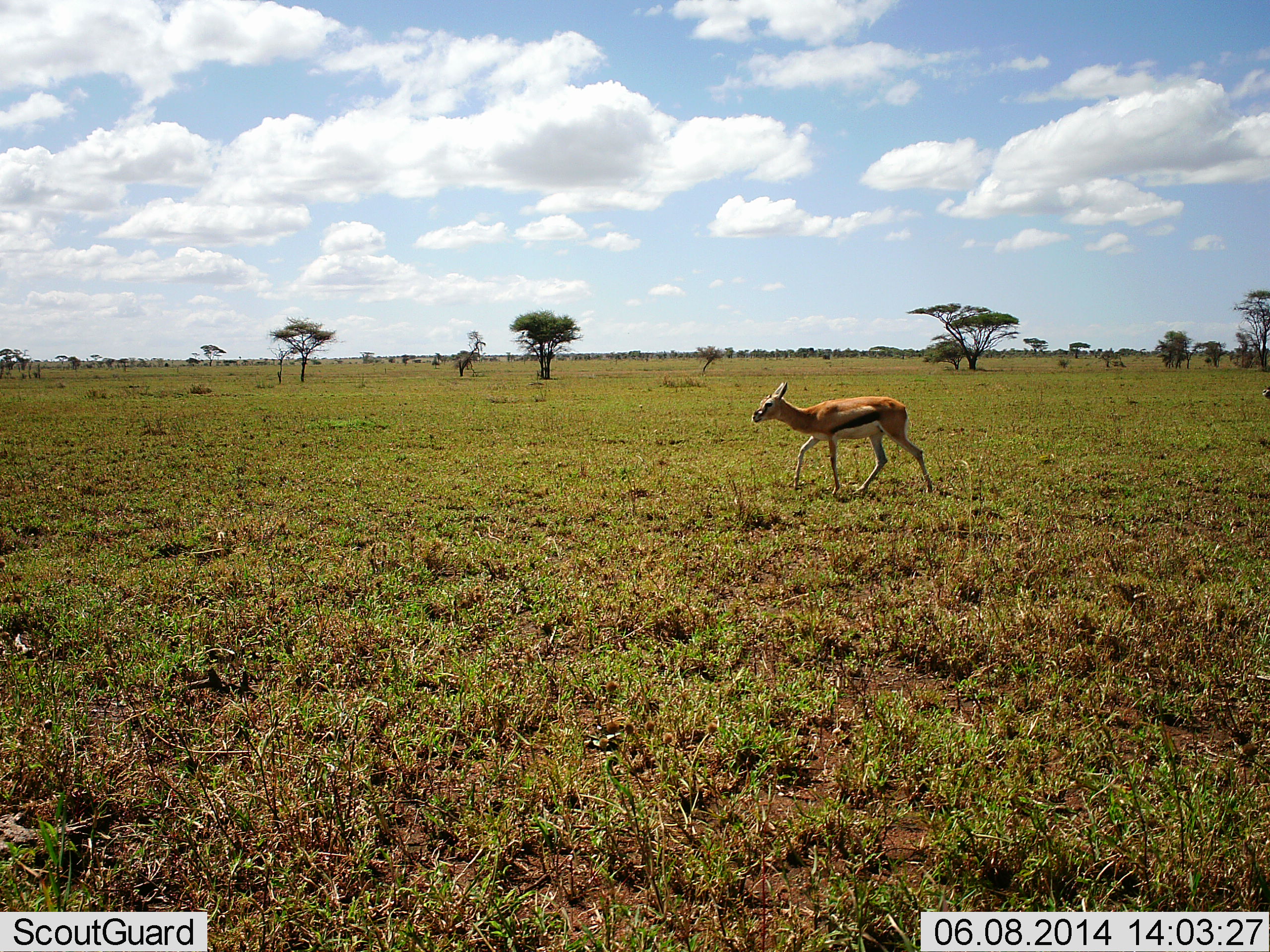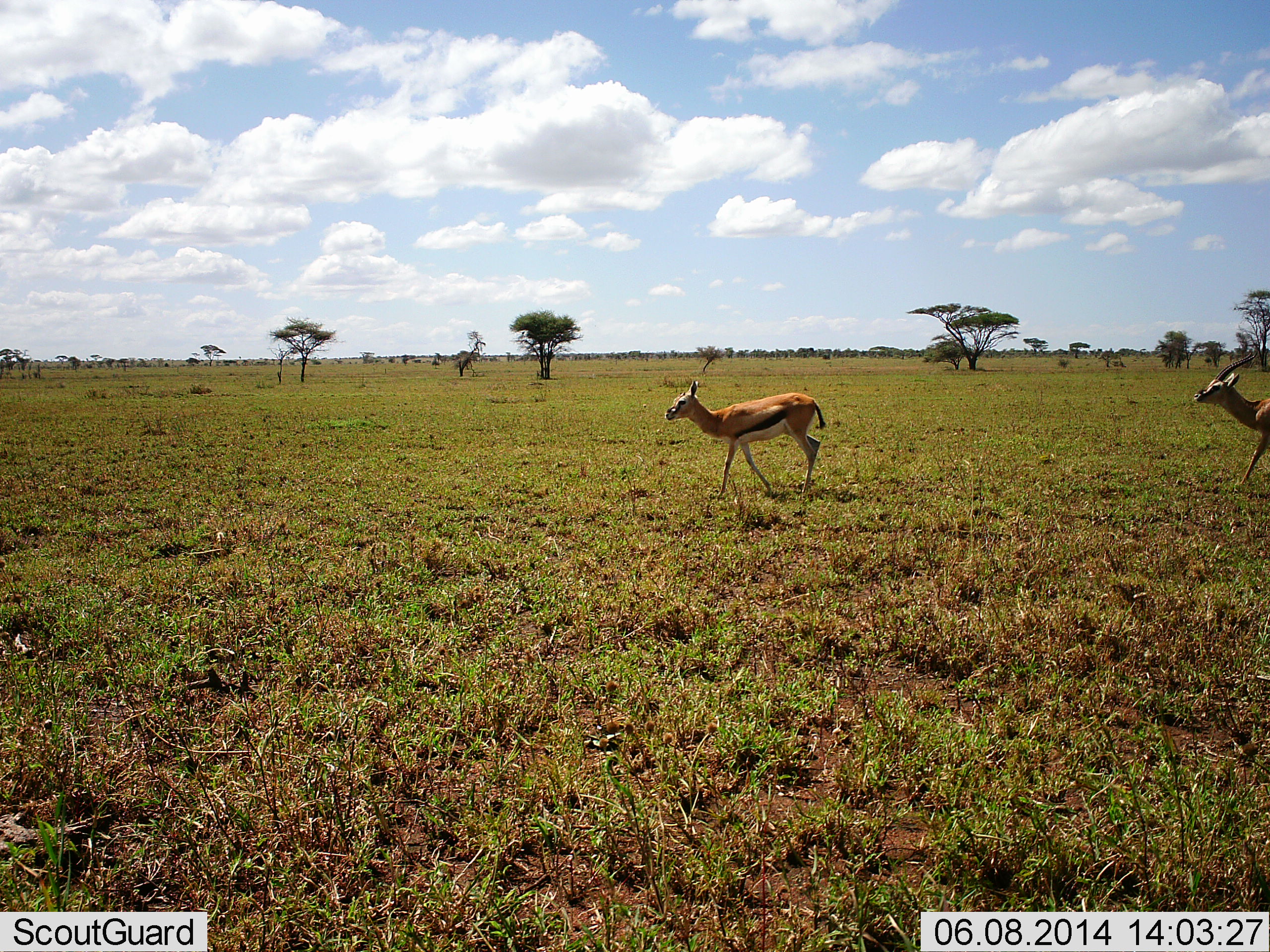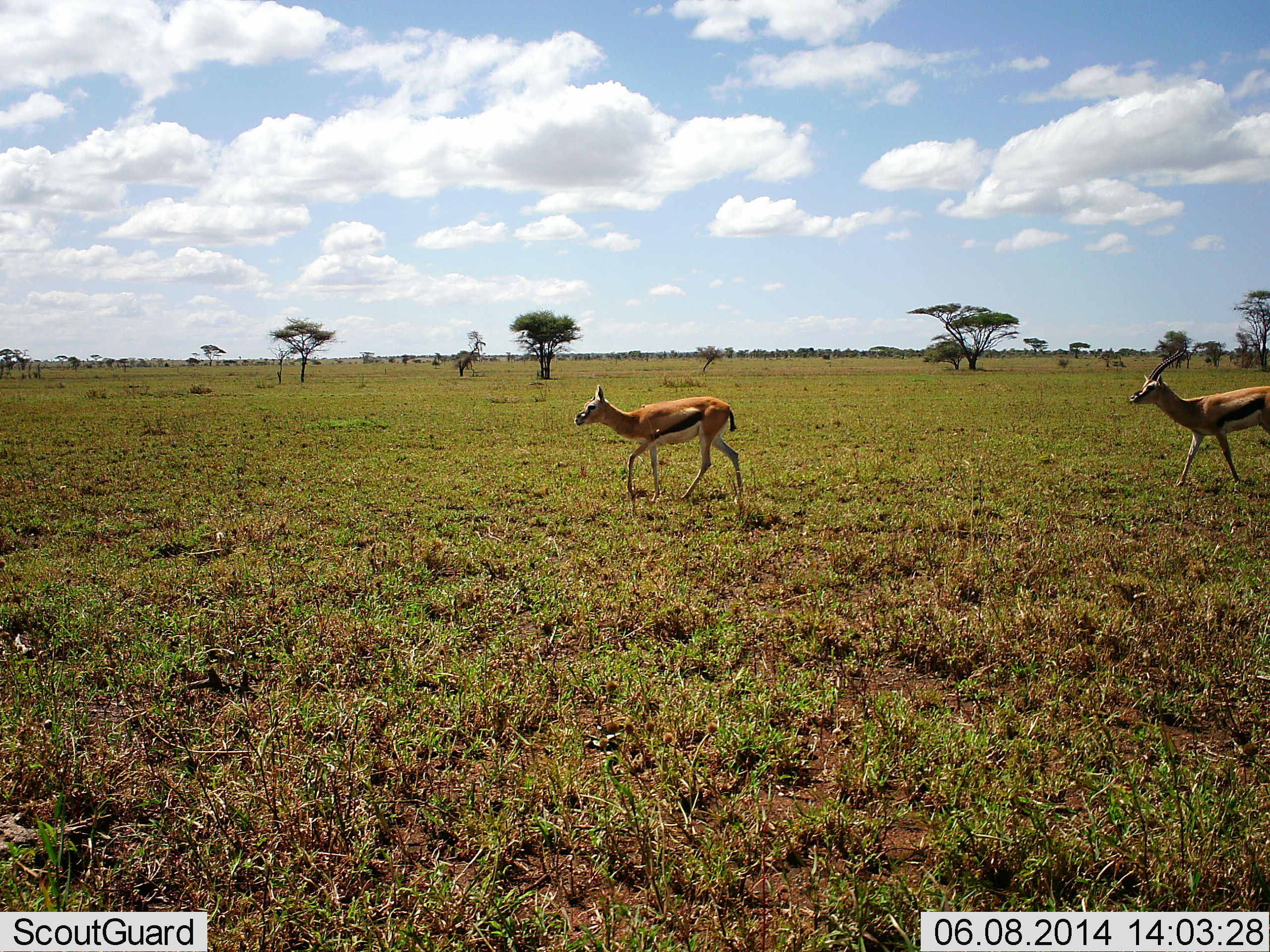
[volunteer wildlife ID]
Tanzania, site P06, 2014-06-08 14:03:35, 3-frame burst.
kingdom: Animalia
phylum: Chordata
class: Mammalia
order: Artiodactyla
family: Bovidae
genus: Eudorcas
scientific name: Eudorcas thomsonii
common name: thomson's gazelle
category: gazellethomsons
Gazellethomsons (thomson's gazelle) (Eudorcas thomsonii), count 2. Behavior (volunteer vote fractions): standing 10%, resting 0%, moving 100%, interacting 0%. Young present (vote fraction): 0%. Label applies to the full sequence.